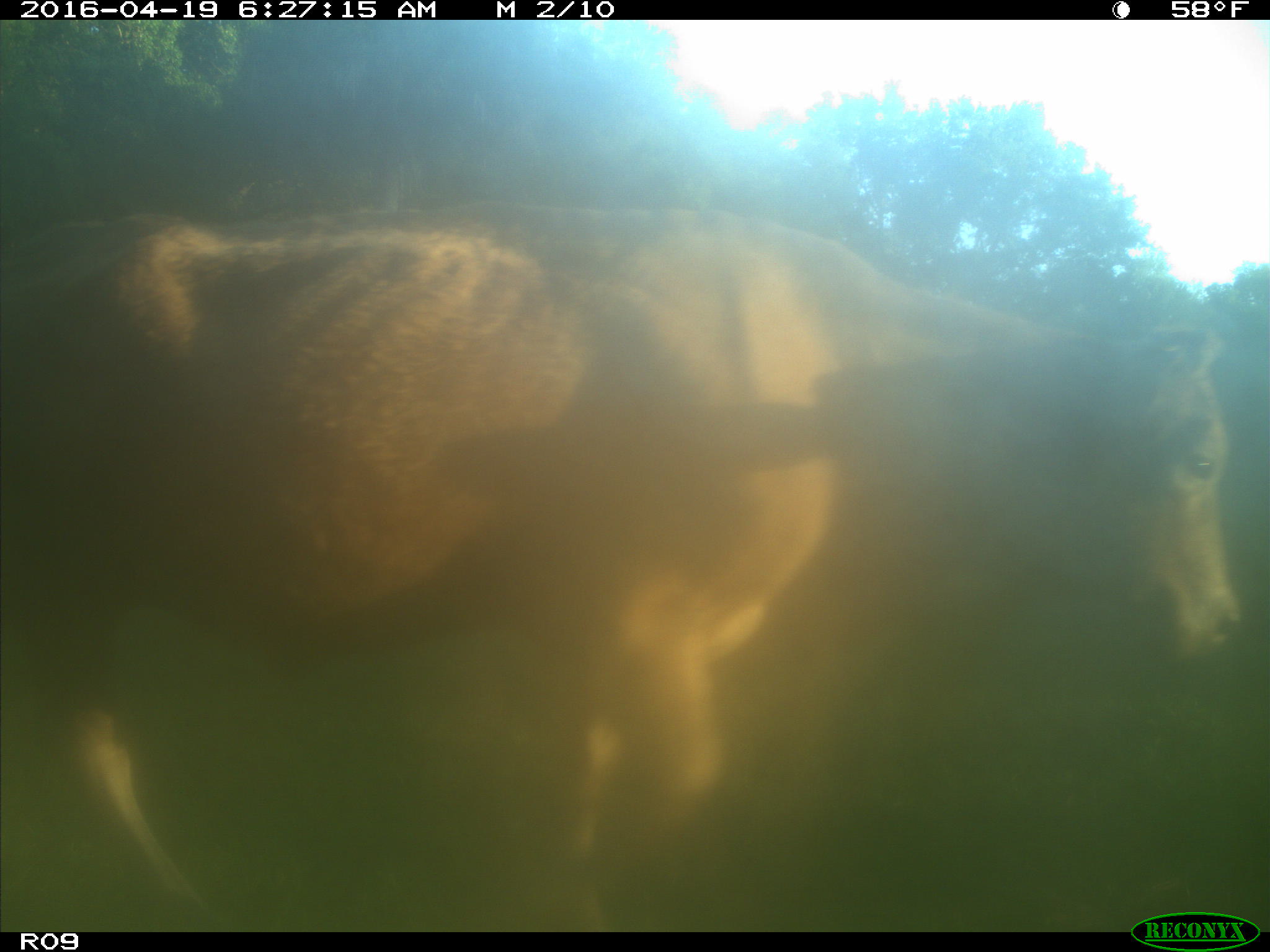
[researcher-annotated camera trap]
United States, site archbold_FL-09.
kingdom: Animalia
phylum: Chordata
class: Mammalia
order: Artiodactyla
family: Bovidae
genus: Bos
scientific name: Bos taurus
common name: domestic cow